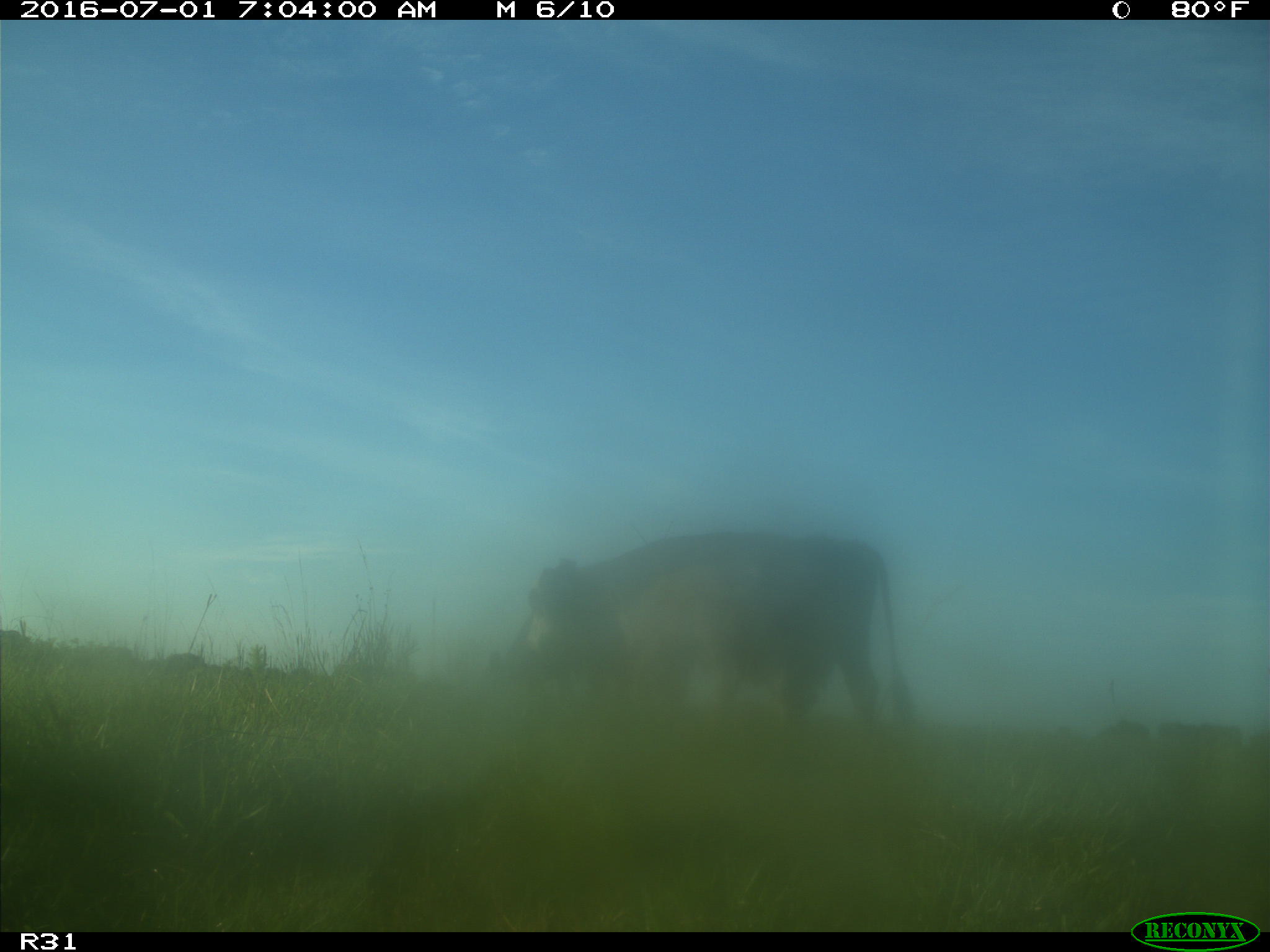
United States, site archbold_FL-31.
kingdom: Animalia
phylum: Chordata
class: Mammalia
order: Artiodactyla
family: Bovidae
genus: Bos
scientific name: Bos taurus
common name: domestic cow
Bos taurus (domestic cow).